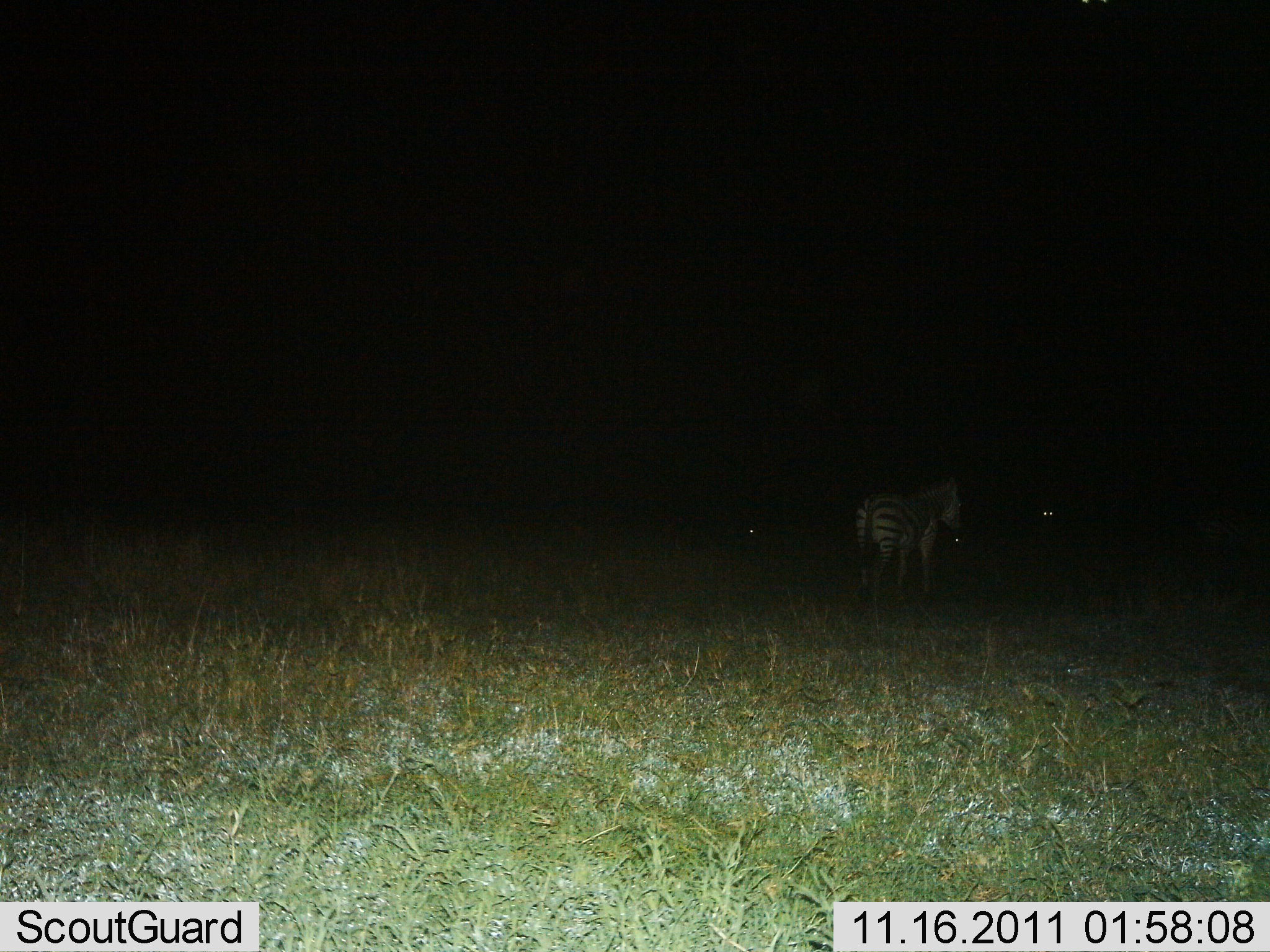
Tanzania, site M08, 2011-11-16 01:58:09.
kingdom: Animalia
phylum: Chordata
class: Mammalia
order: Perissodactyla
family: Equidae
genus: Equus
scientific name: Equus quagga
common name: plains zebra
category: zebra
Zebra (plains zebra) (Equus quagga), count 1. Behavior (volunteer vote fractions): standing 83%, resting 8%, moving 17%, interacting 0%. Young present (vote fraction): 0%. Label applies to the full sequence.